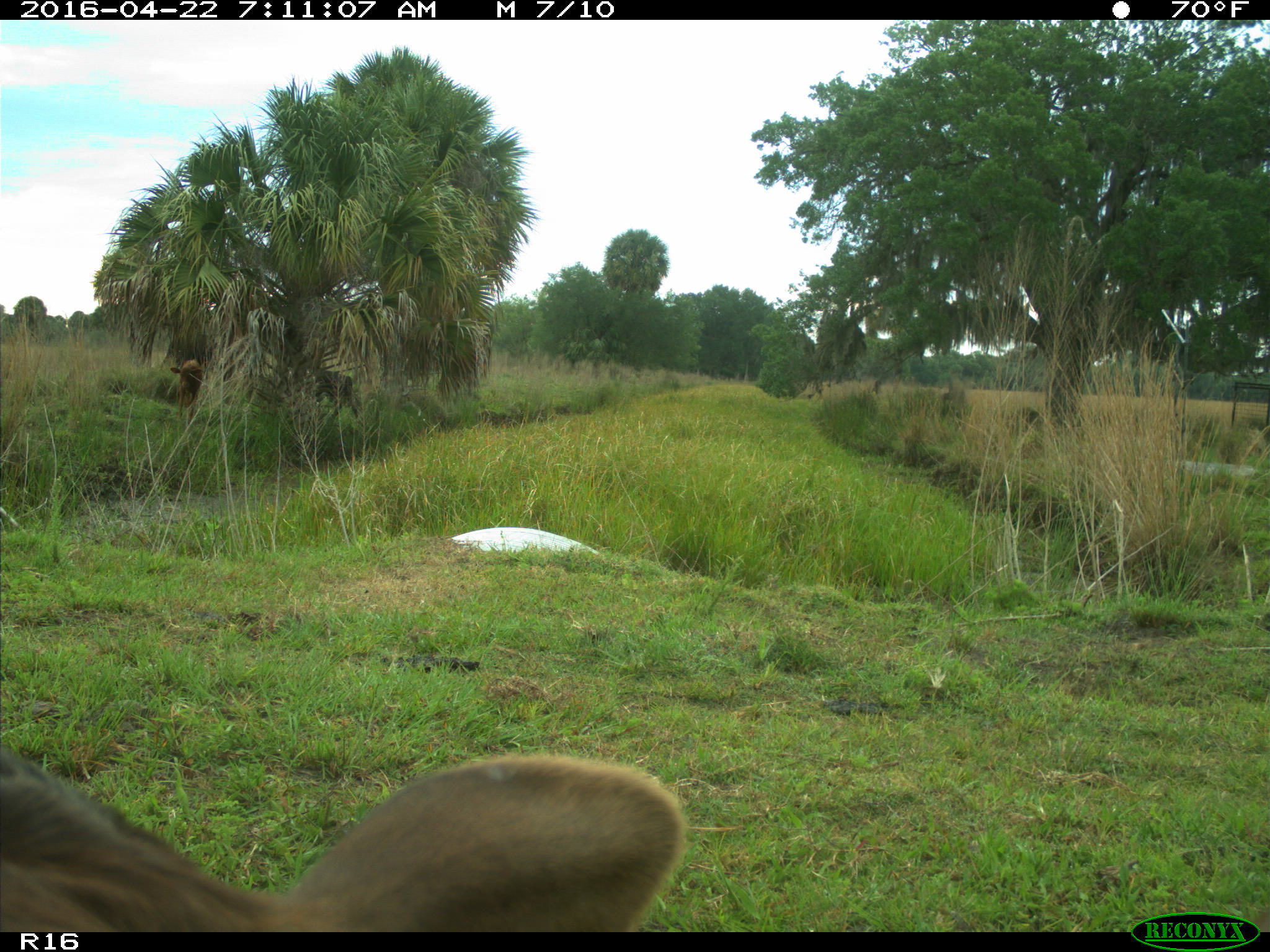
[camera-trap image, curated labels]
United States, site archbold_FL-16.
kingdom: Animalia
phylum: Chordata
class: Mammalia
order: Artiodactyla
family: Bovidae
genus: Bos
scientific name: Bos taurus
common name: domestic cow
Bos taurus (domestic cow).